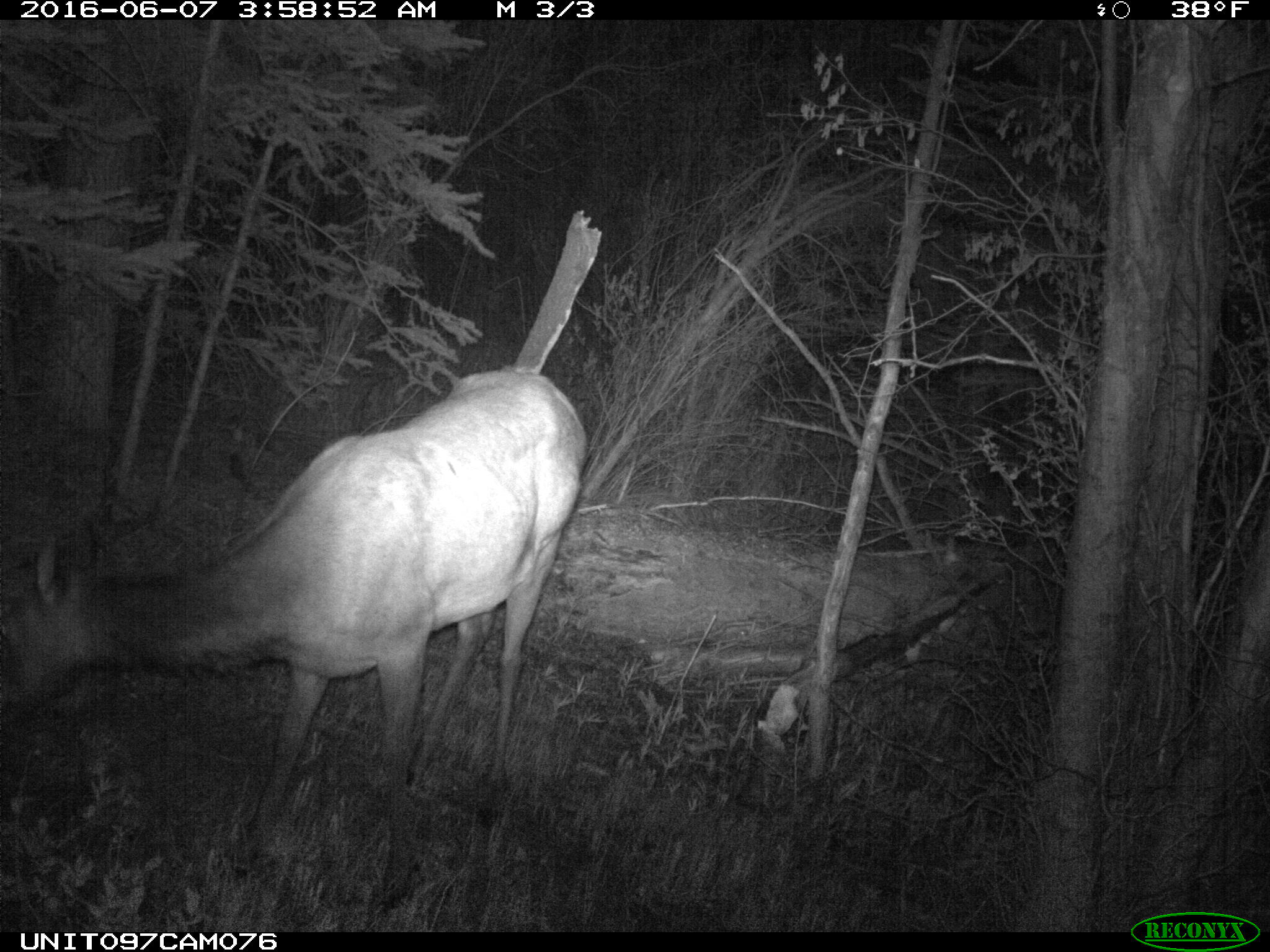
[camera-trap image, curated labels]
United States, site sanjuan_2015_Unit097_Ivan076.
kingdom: Animalia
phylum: Chordata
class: Mammalia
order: Artiodactyla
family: Cervidae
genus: Cervus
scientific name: Cervus elaphus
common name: red deer